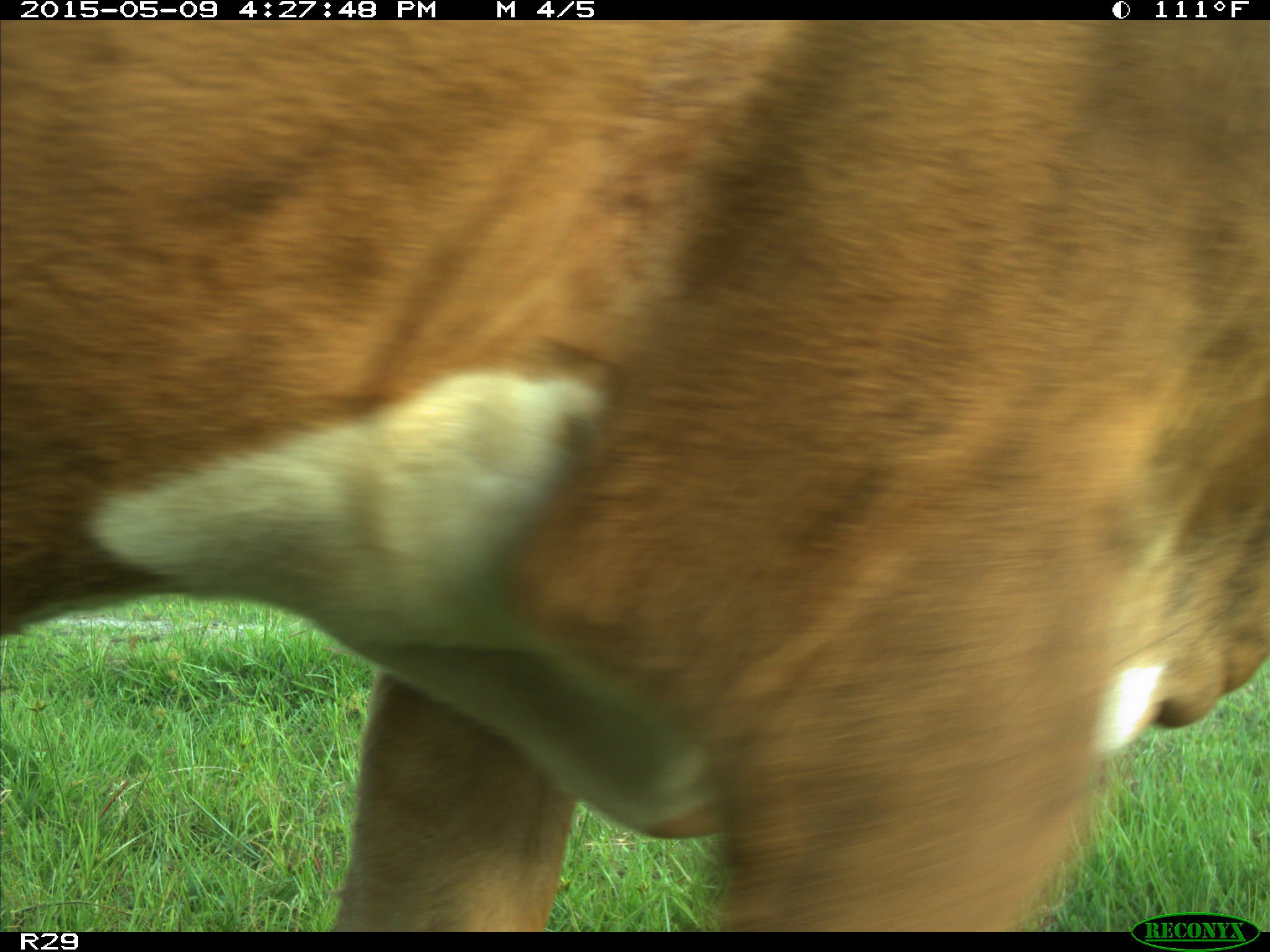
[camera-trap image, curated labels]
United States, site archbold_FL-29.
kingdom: Animalia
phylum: Chordata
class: Mammalia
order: Artiodactyla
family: Bovidae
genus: Bos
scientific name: Bos taurus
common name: domestic cow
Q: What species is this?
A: Bos taurus (domestic cow).